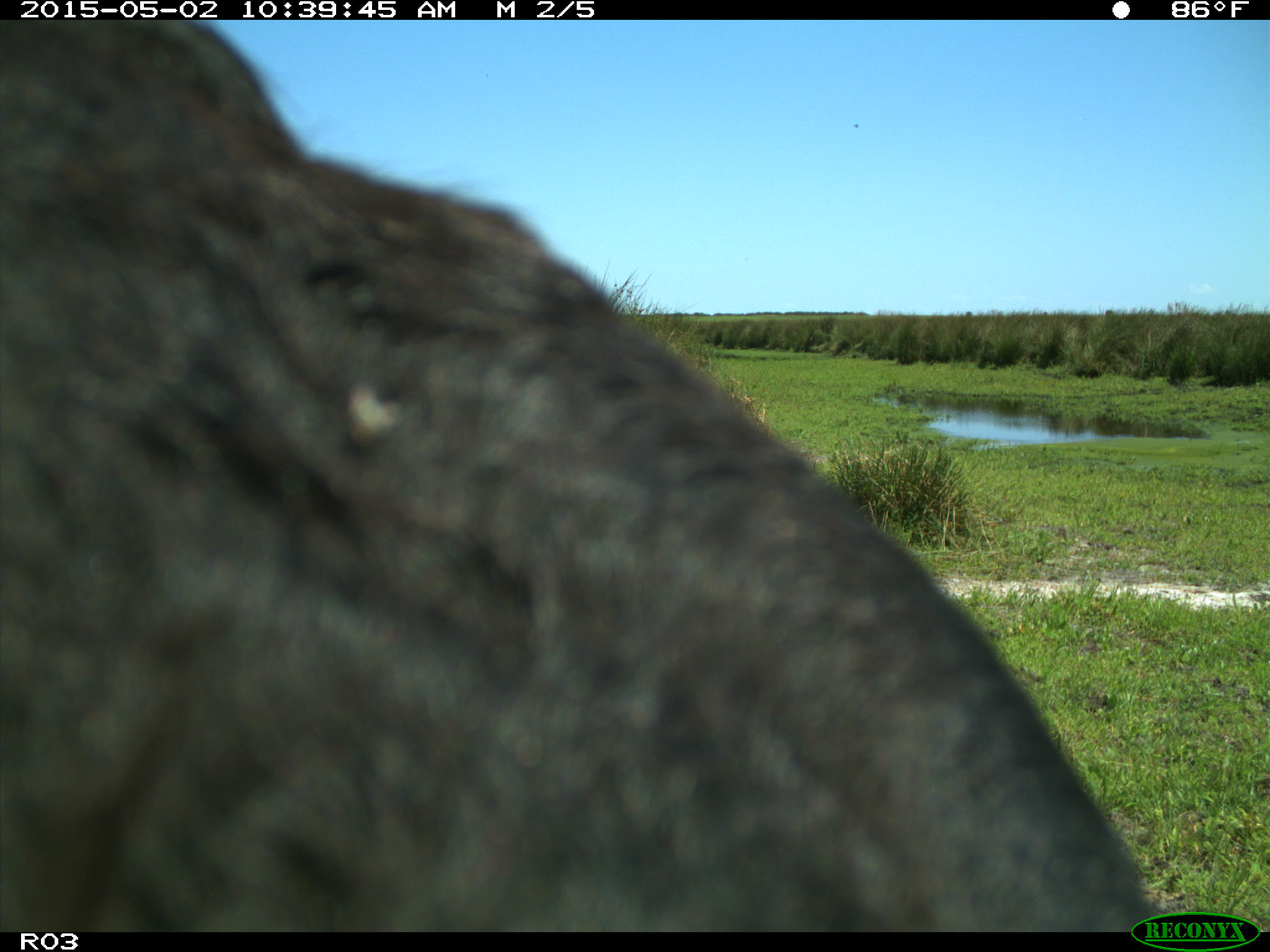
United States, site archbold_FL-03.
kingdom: Animalia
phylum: Chordata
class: Mammalia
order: Artiodactyla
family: Bovidae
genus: Bos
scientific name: Bos taurus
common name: domestic cow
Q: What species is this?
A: Bos taurus (domestic cow).